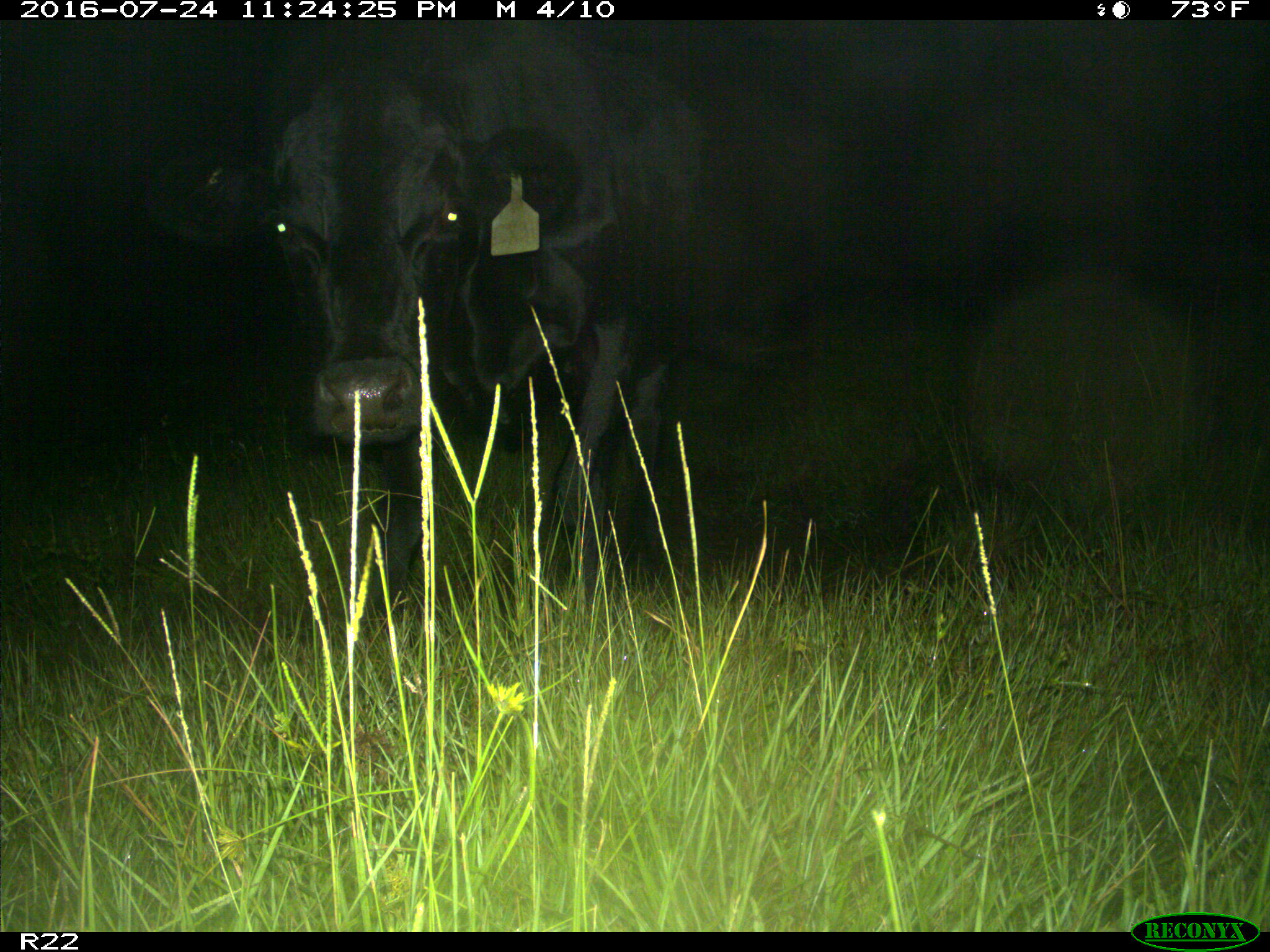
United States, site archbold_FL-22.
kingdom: Animalia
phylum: Chordata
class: Mammalia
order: Artiodactyla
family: Bovidae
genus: Bos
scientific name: Bos taurus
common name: domestic cow